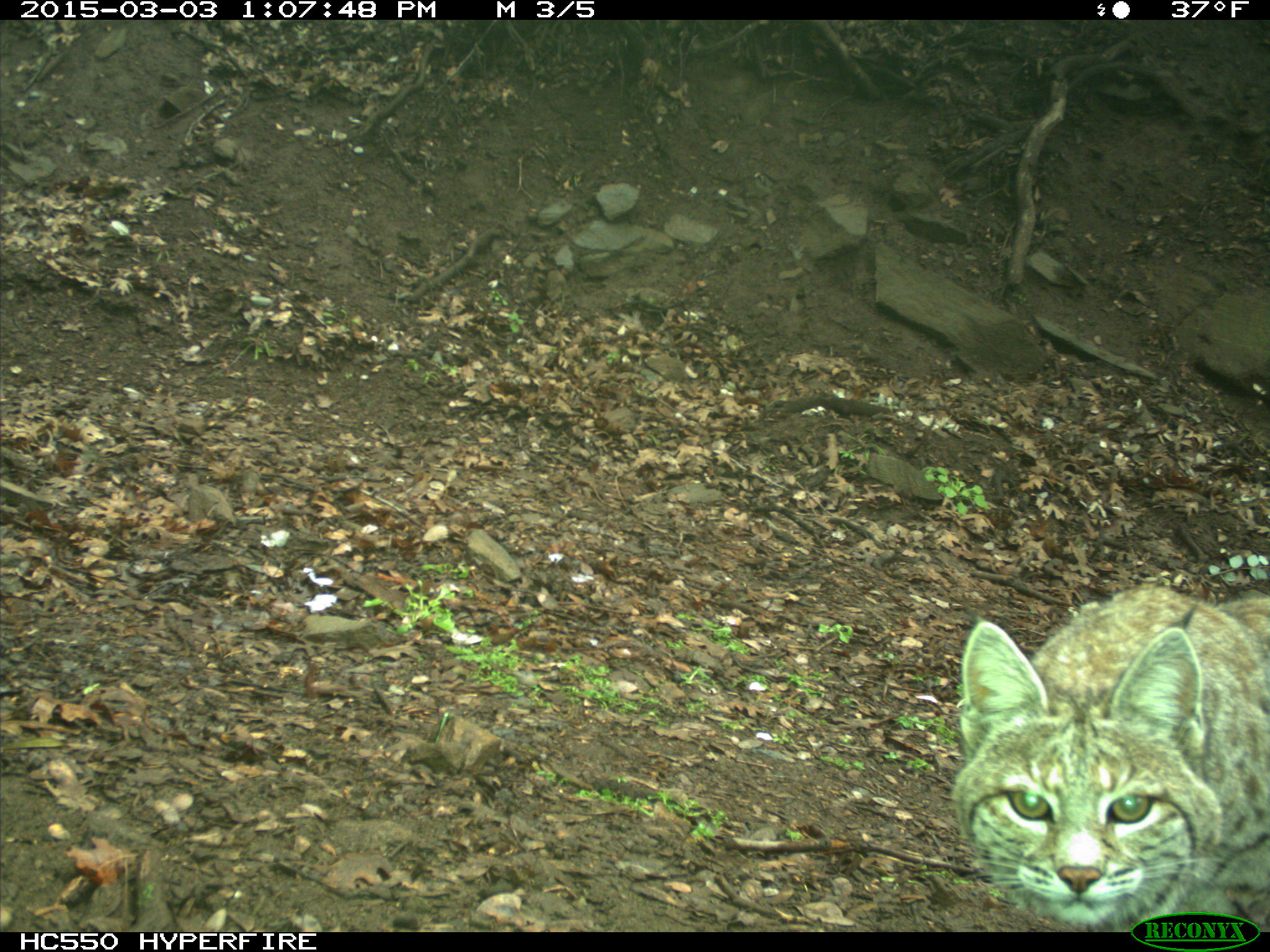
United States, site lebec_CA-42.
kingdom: Animalia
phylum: Chordata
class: Mammalia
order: Carnivora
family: Felidae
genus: Lynx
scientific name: Lynx rufus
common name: bobcat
Lynx rufus (bobcat).